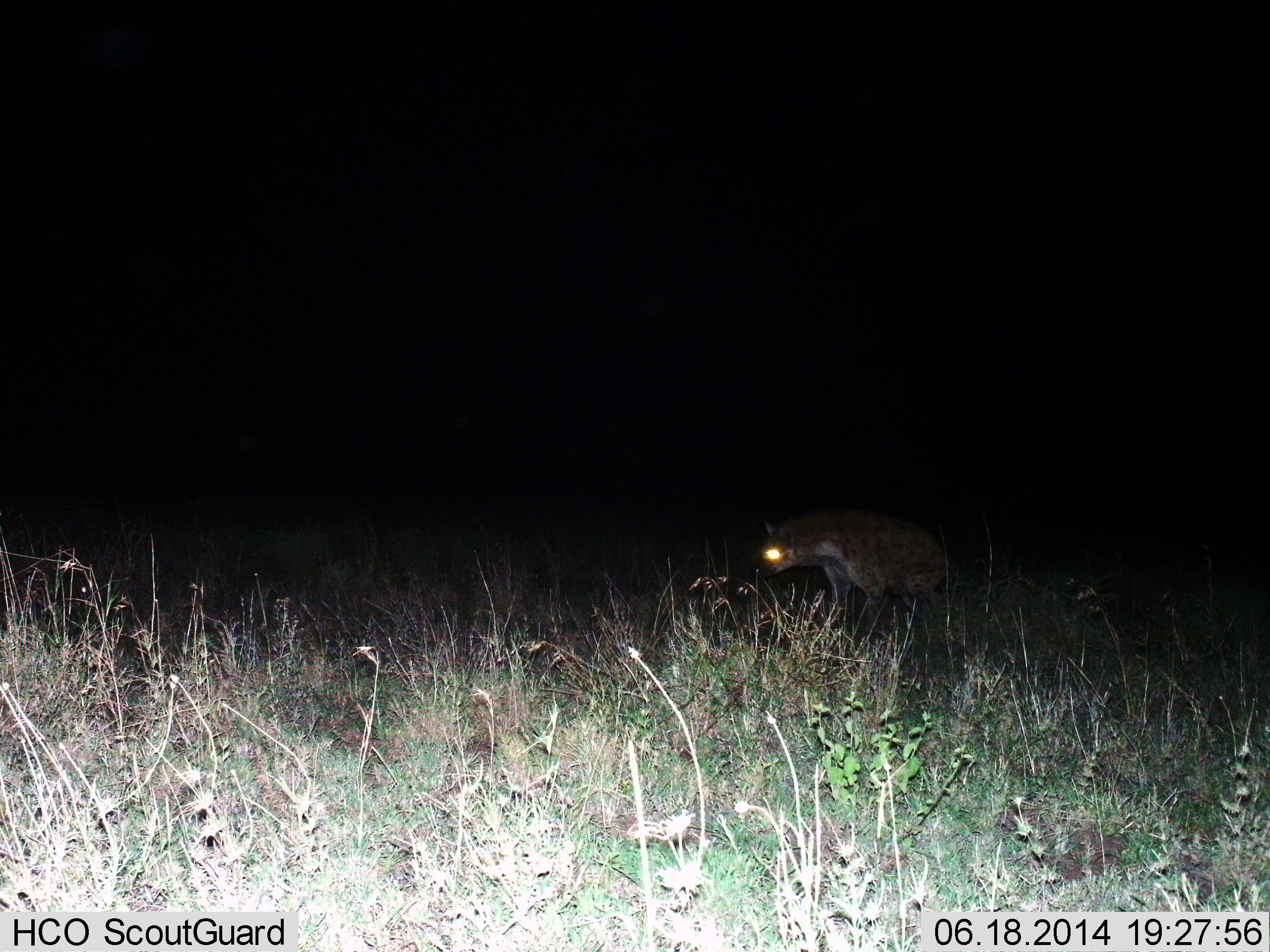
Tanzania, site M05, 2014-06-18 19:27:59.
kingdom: Animalia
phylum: Chordata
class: Mammalia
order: Carnivora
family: Hyaenidae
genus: Crocuta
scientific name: Crocuta crocuta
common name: spotted hyena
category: hyenaspotted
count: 1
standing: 70%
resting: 0%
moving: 30%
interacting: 0%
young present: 0%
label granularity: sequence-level